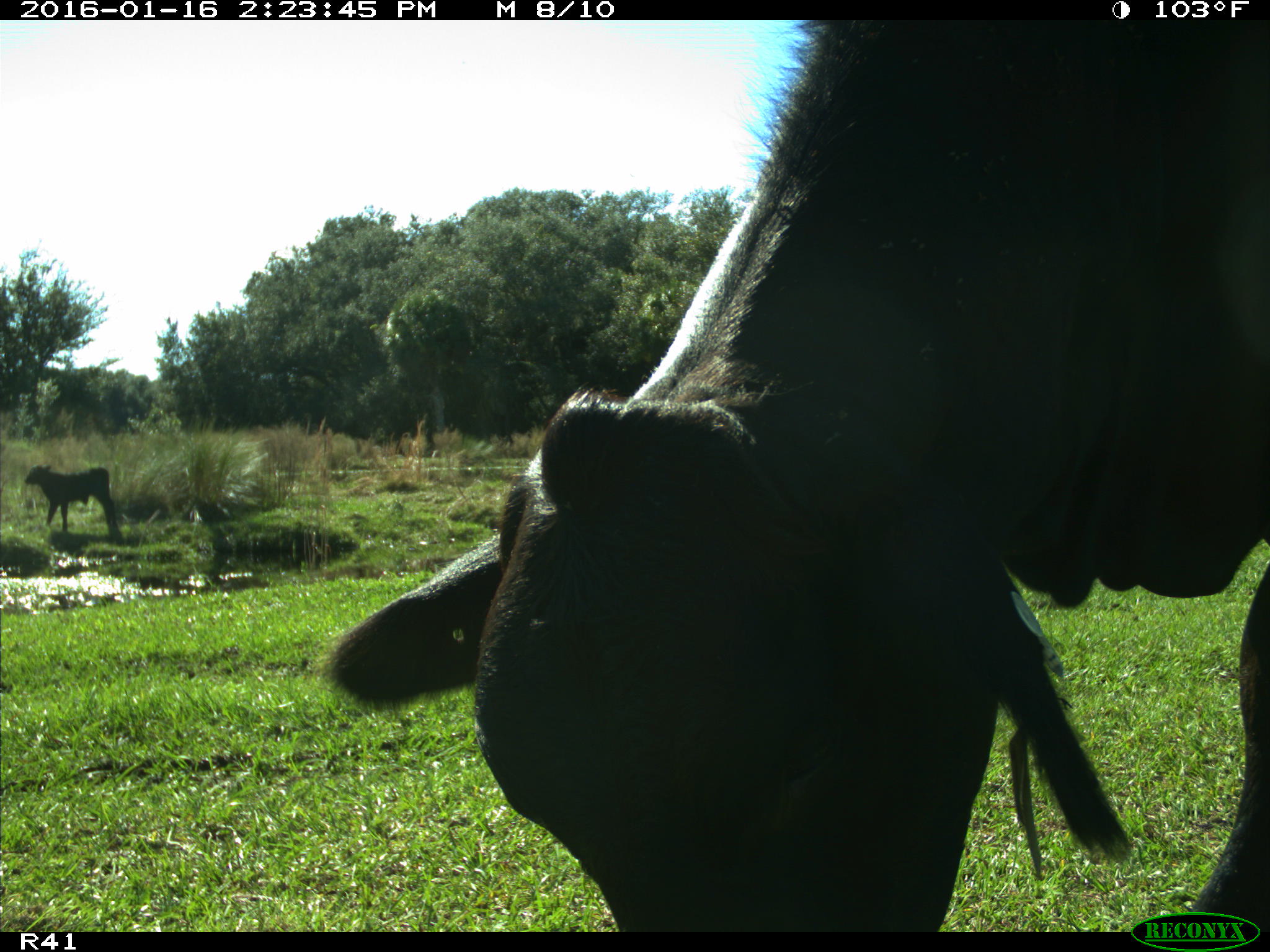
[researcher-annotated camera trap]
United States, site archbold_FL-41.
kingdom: Animalia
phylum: Chordata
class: Mammalia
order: Artiodactyla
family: Bovidae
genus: Bos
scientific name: Bos taurus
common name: domestic cow